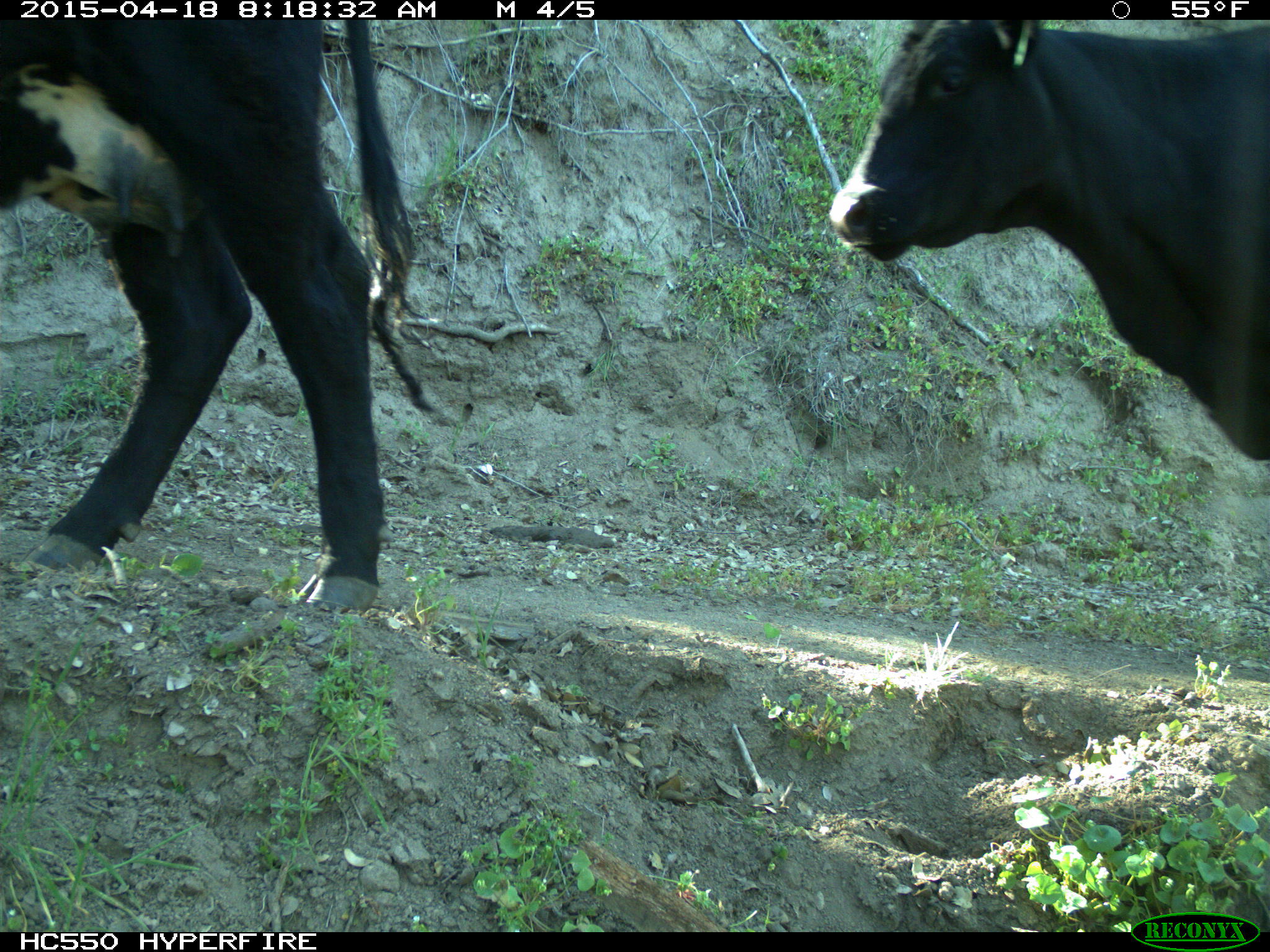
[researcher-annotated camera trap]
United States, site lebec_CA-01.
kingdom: Animalia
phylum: Chordata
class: Mammalia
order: Artiodactyla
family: Bovidae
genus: Bos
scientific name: Bos taurus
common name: domestic cow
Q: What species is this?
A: Bos taurus (domestic cow).